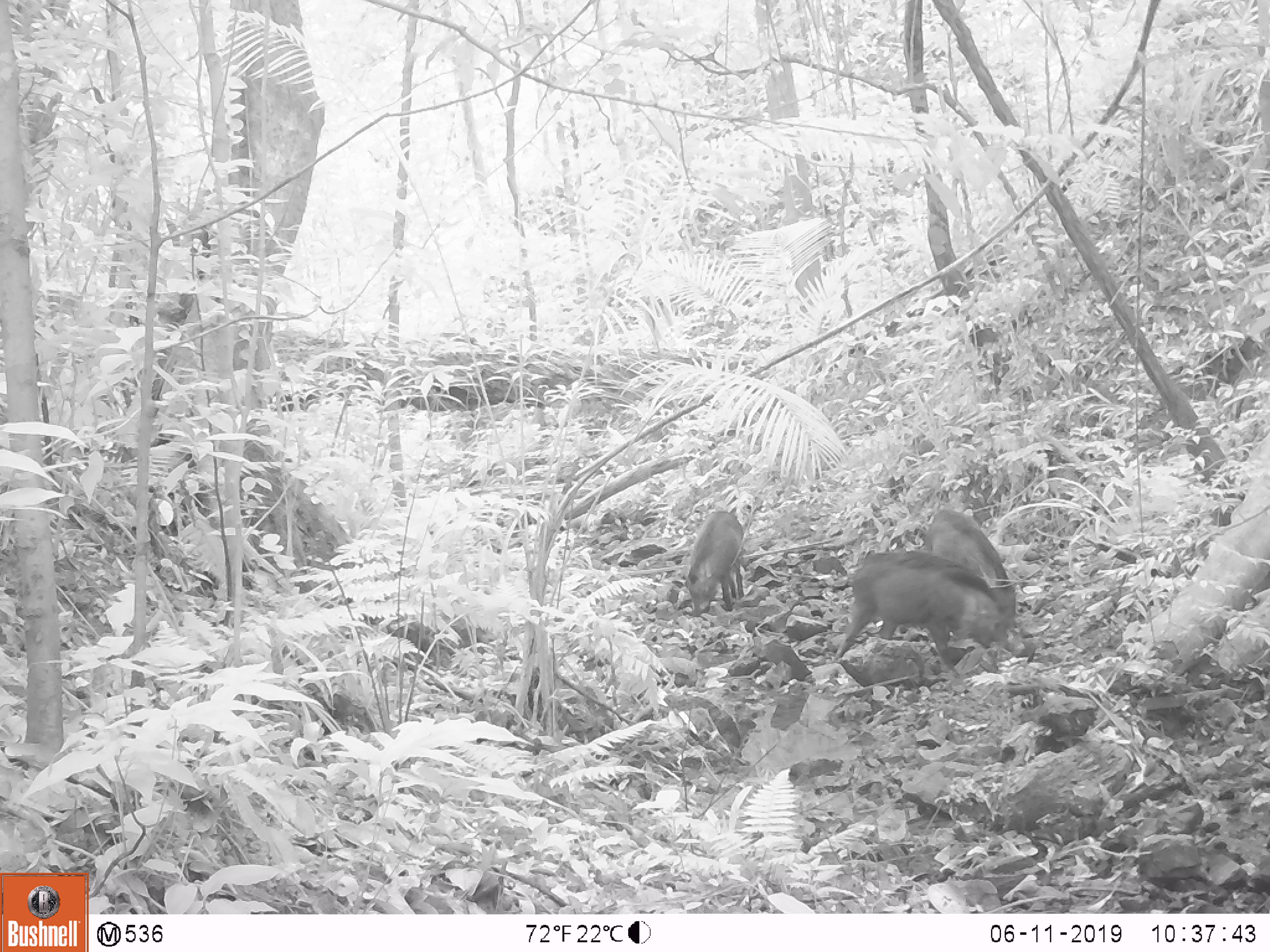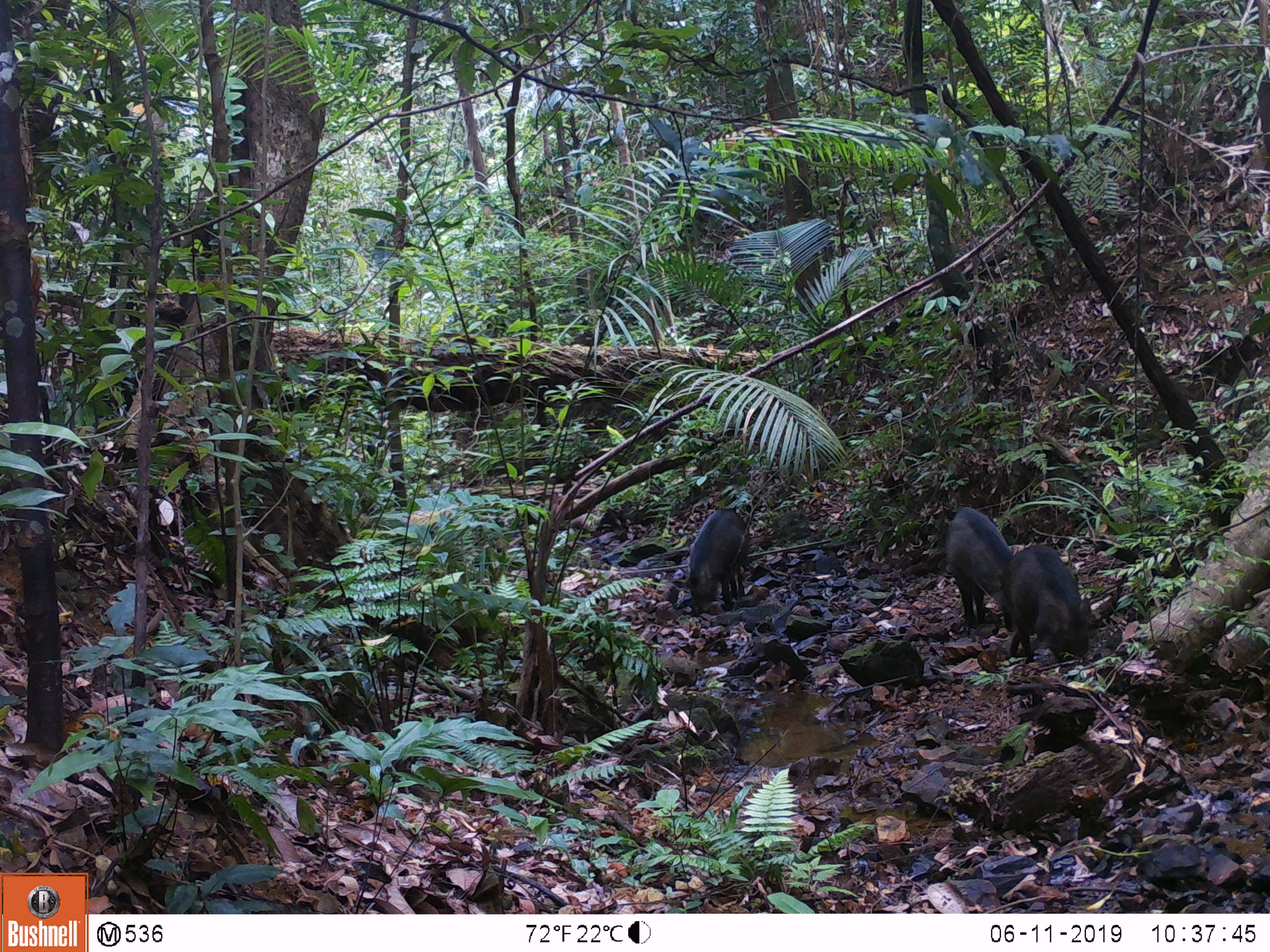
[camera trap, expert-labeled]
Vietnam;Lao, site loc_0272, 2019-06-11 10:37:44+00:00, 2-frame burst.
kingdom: Animalia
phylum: Chordata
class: Mammalia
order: Artiodactyla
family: Suidae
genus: Sus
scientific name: Sus scrofa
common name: eurasian wild pig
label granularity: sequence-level